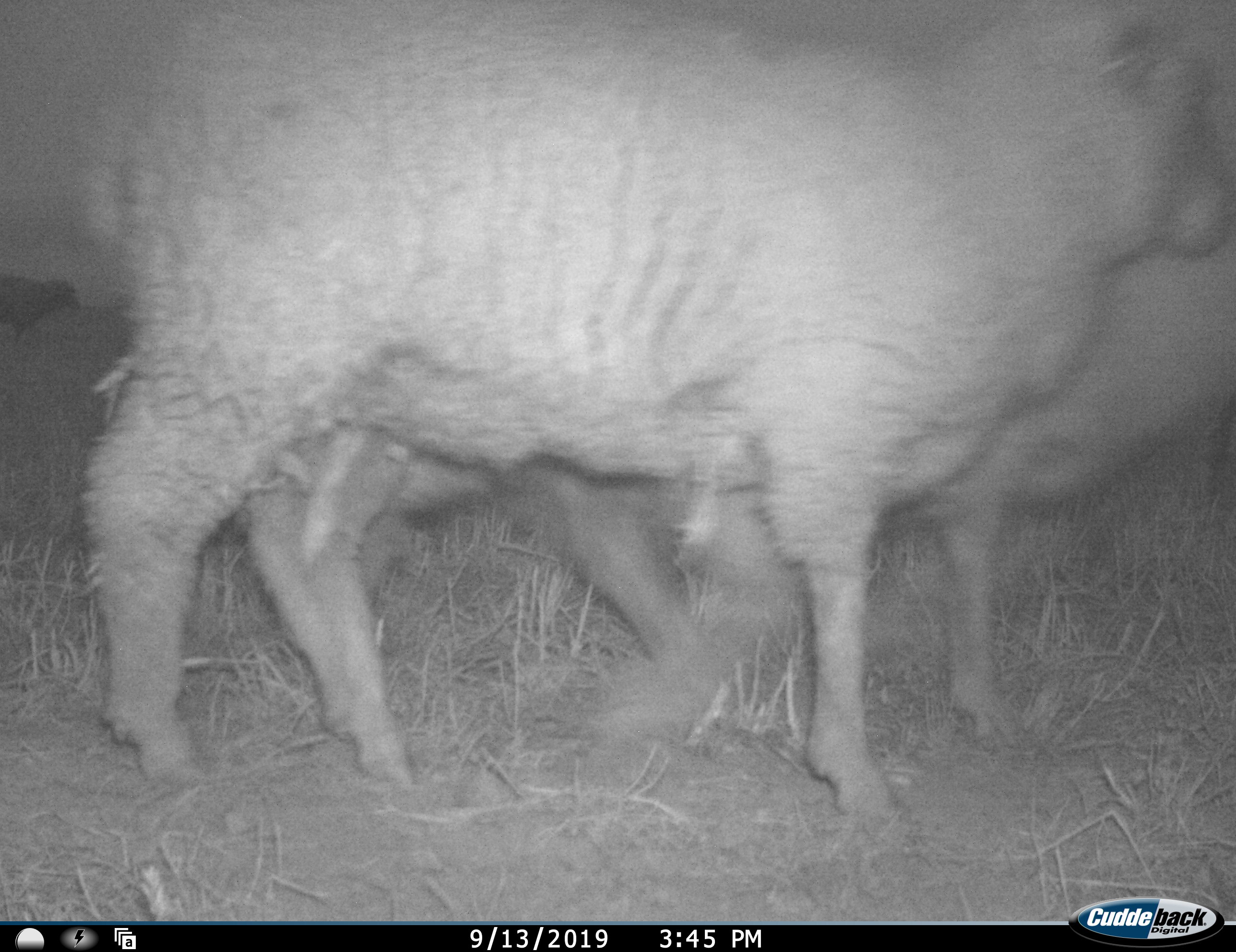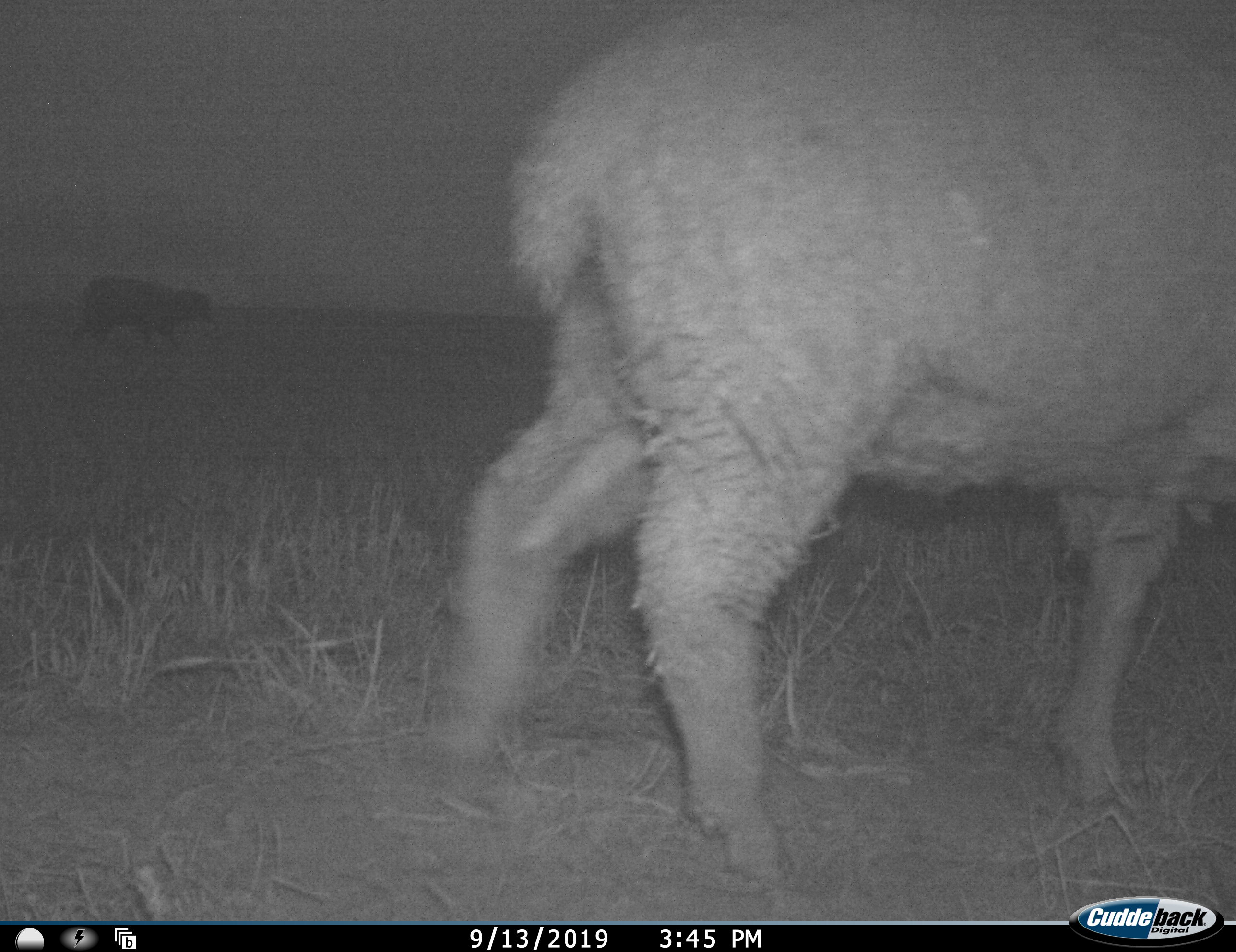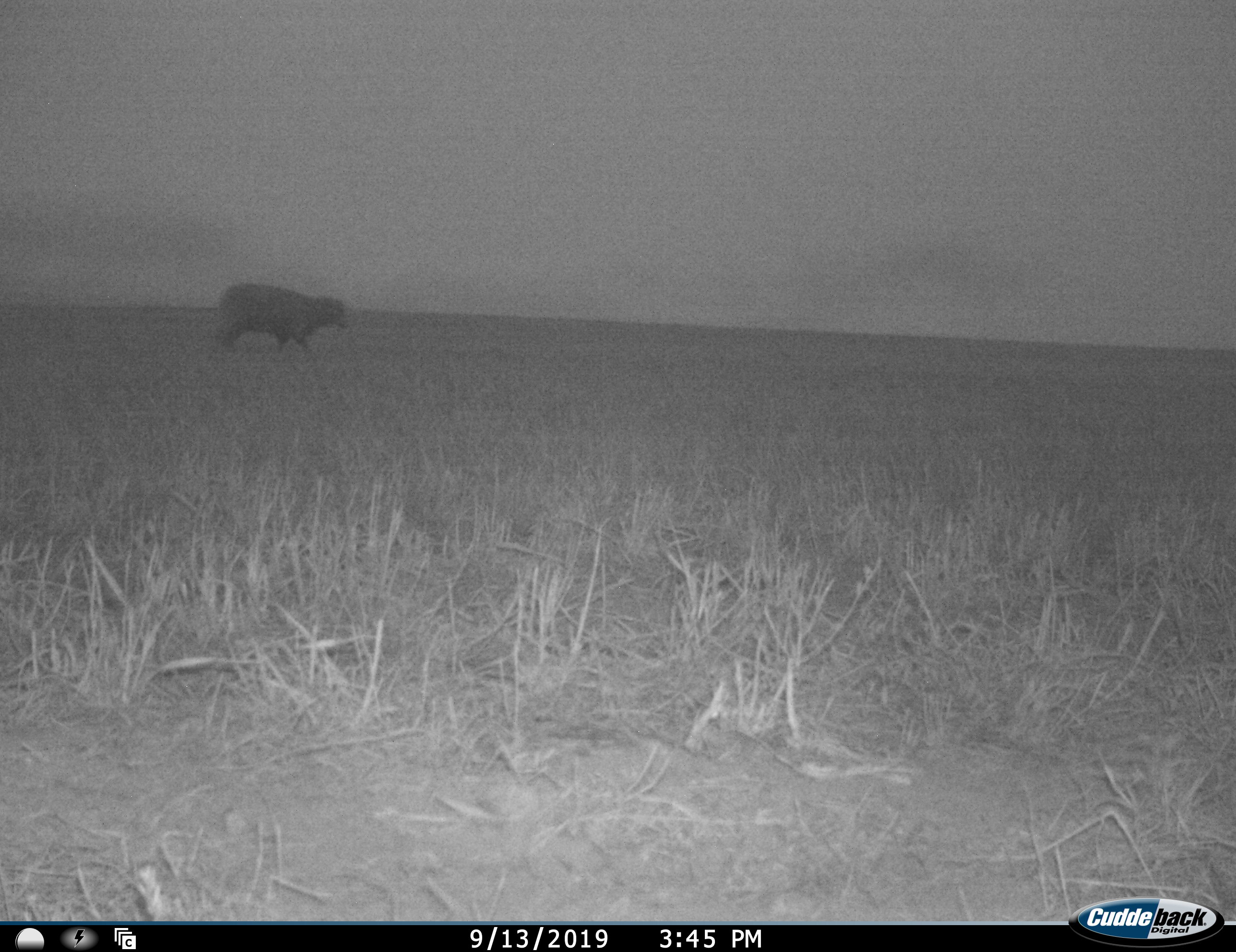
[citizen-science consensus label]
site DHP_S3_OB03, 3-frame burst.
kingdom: Animalia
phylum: Chordata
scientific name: Vertebrata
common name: domestic animal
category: domesticanimal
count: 3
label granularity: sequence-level